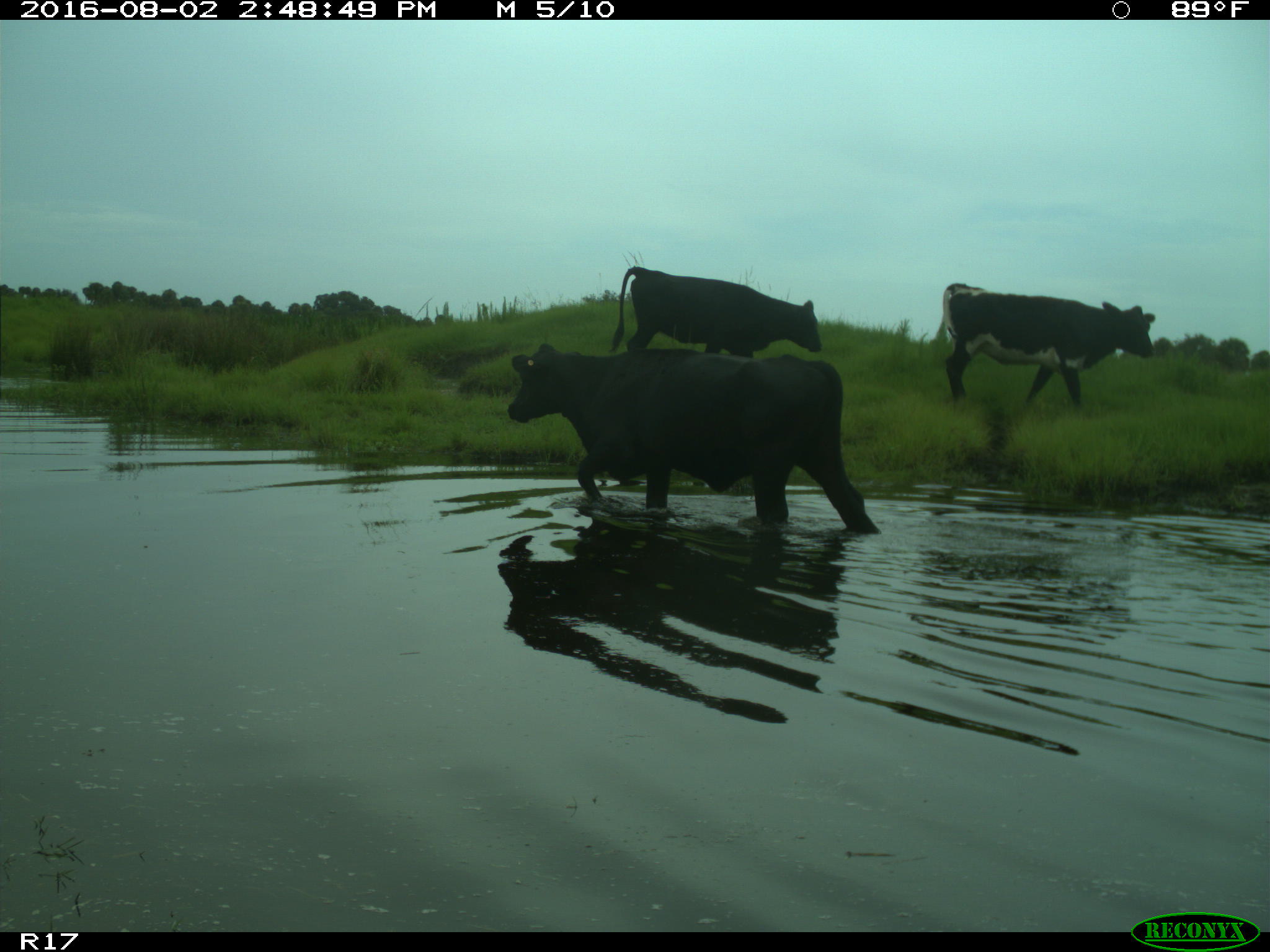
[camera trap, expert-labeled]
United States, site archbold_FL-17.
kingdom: Animalia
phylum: Chordata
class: Mammalia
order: Artiodactyla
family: Bovidae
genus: Bos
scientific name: Bos taurus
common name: domestic cow